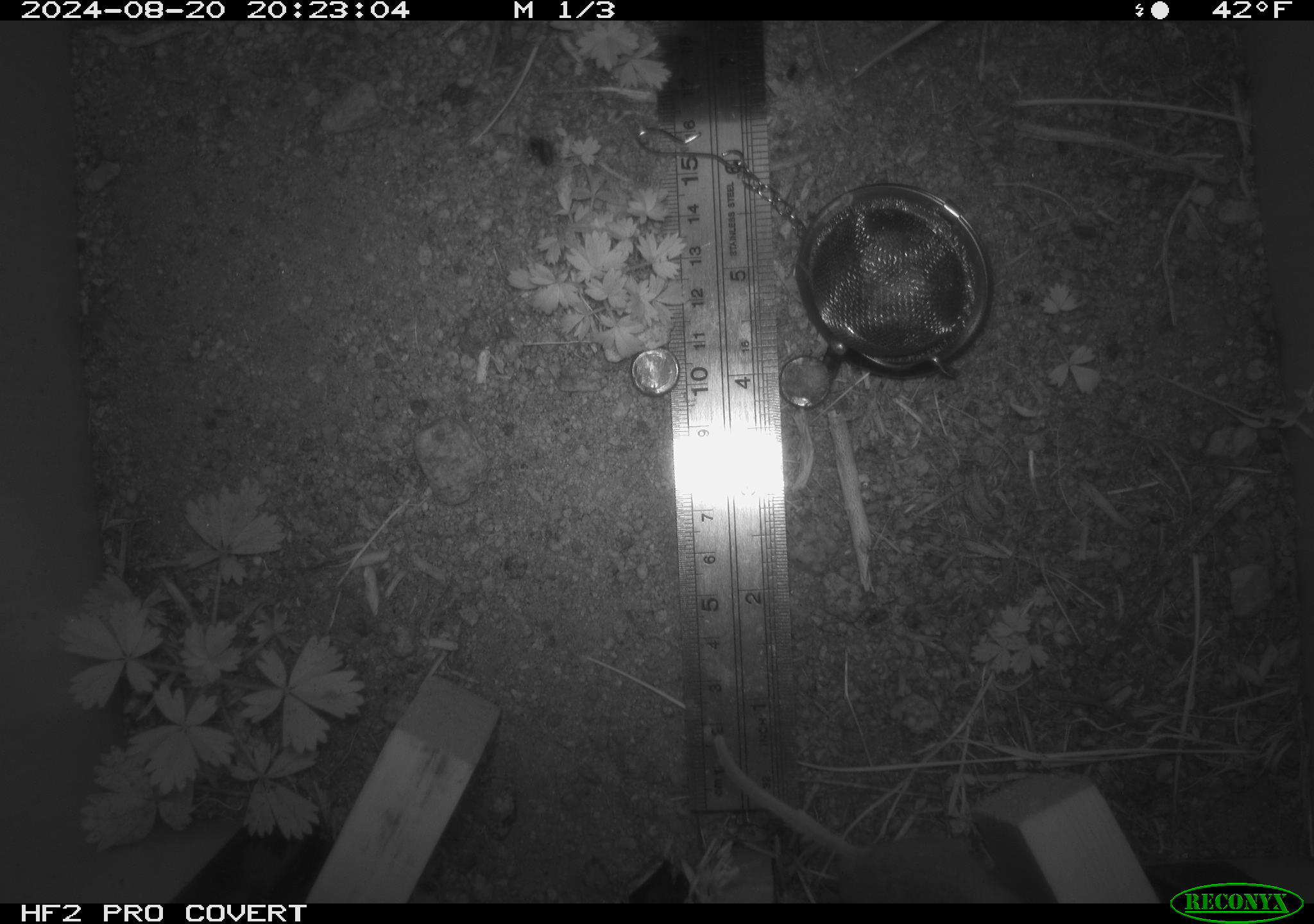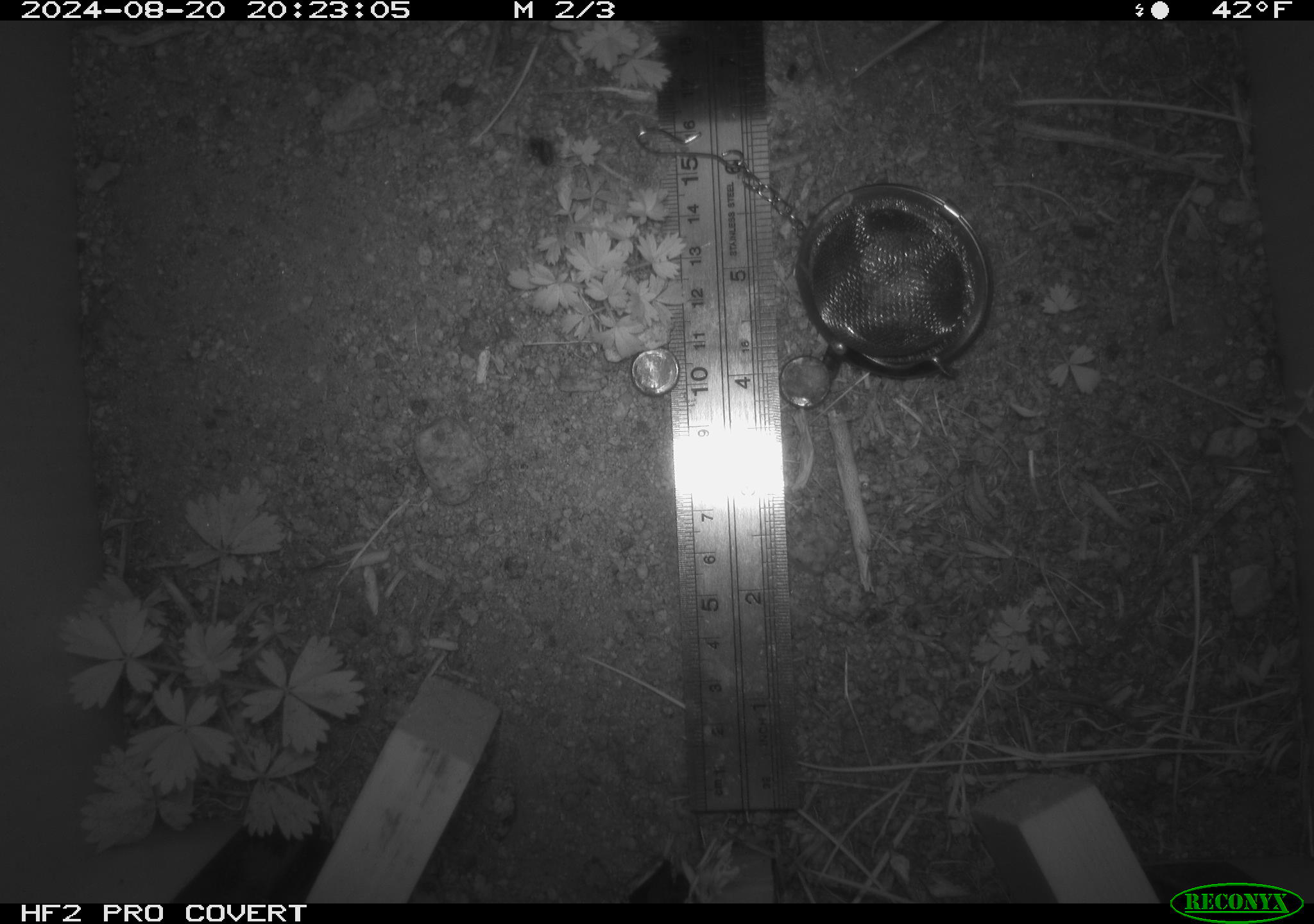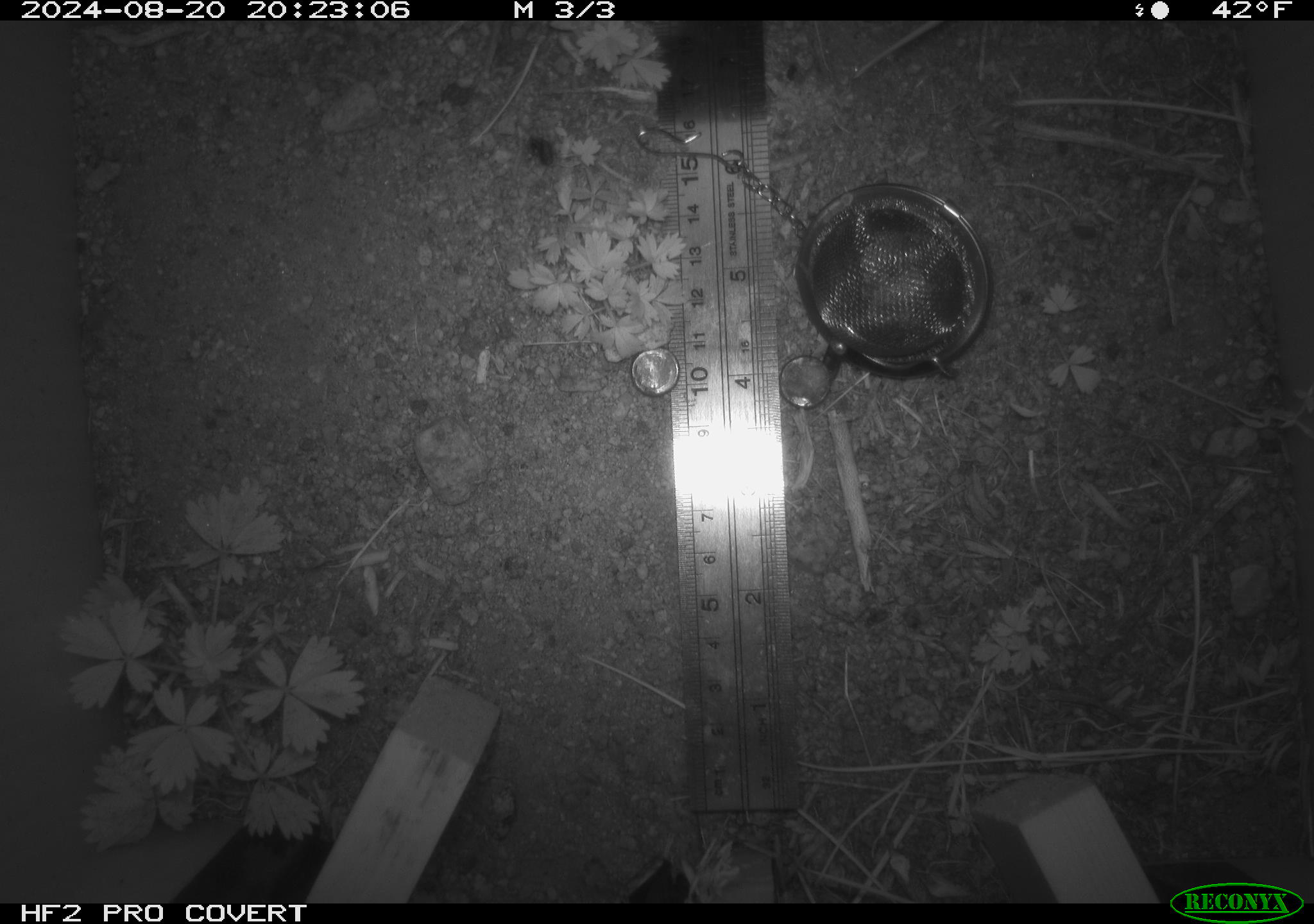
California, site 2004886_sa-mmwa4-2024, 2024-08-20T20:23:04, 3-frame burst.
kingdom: Animalia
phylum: Chordata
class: Mammalia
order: Rodentia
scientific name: Rodentia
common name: mouse species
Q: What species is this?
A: Mouse species (Rodentia).